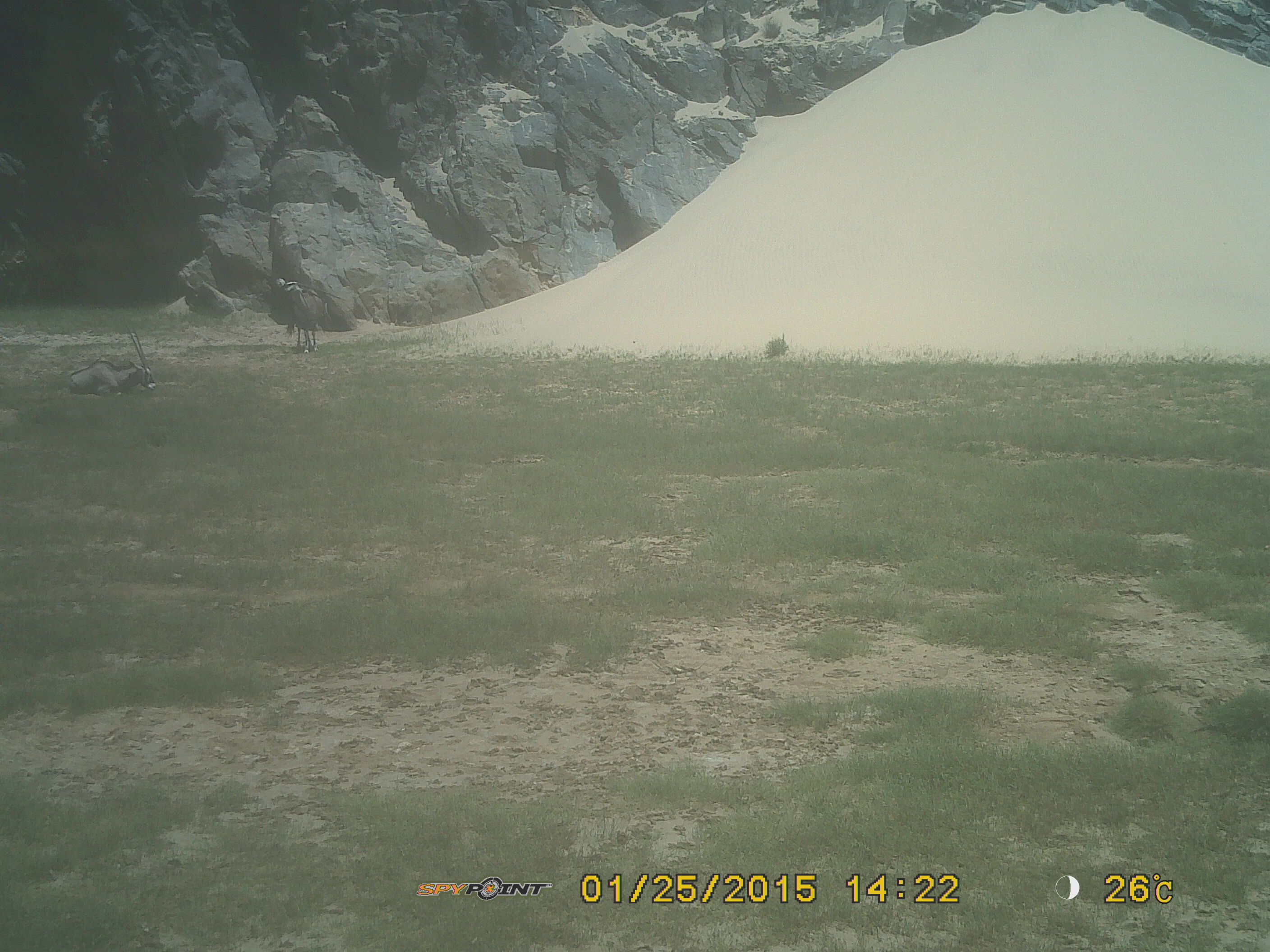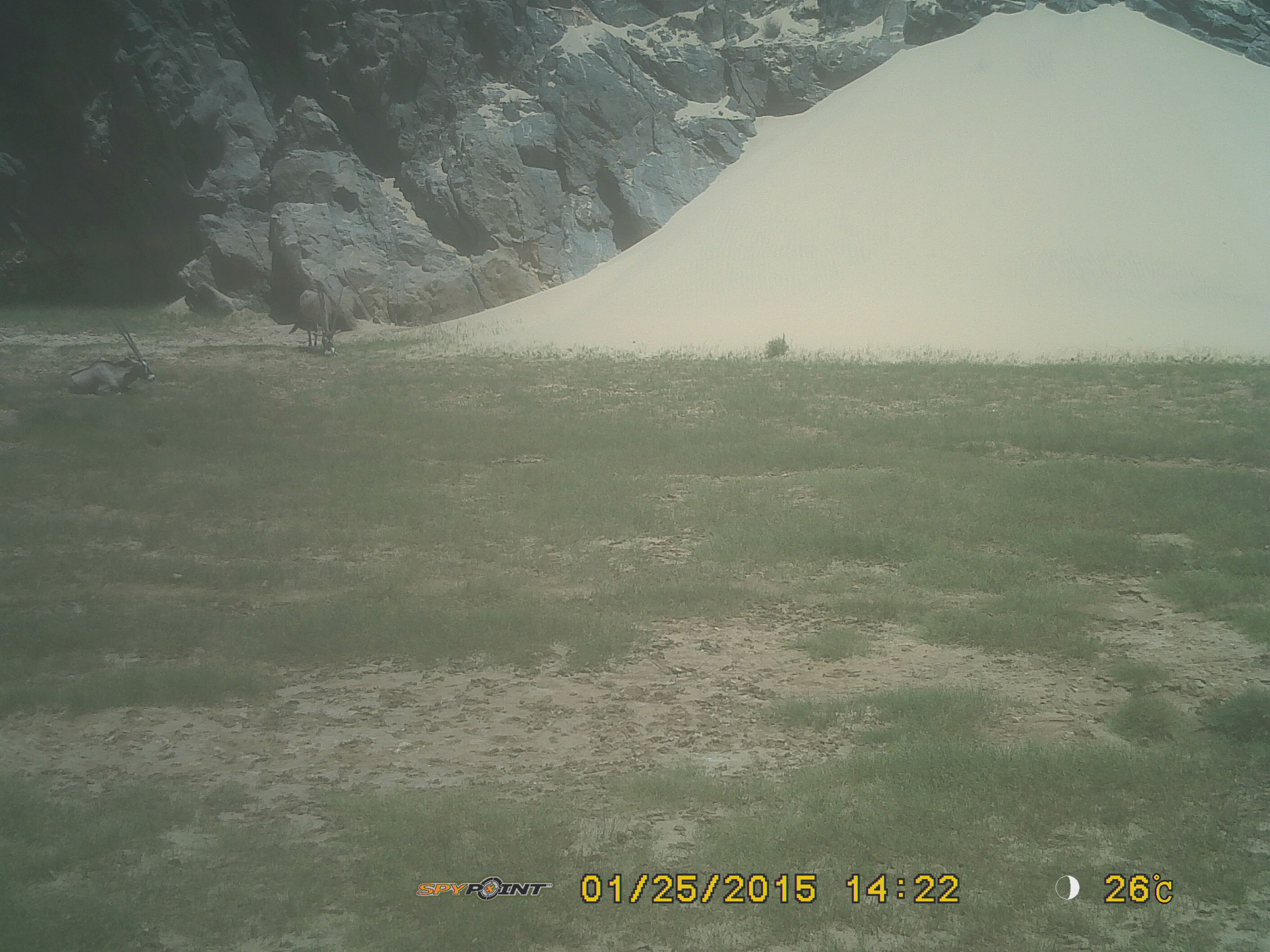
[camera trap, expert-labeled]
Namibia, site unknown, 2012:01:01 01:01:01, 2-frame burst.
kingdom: Animalia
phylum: Chordata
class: Mammalia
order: Artiodactyla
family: Bovidae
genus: Oryx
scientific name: Oryx gazella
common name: gemsbok